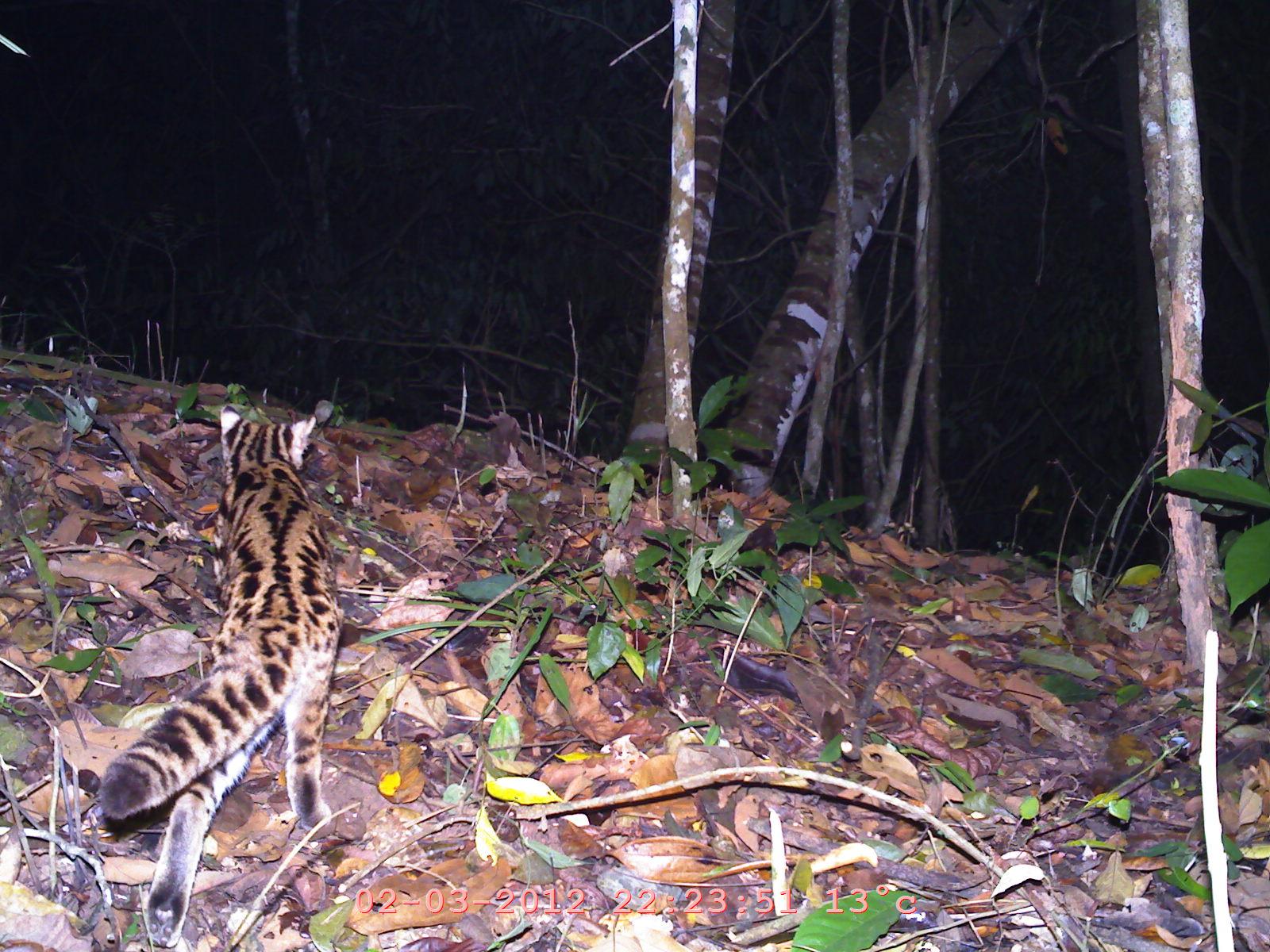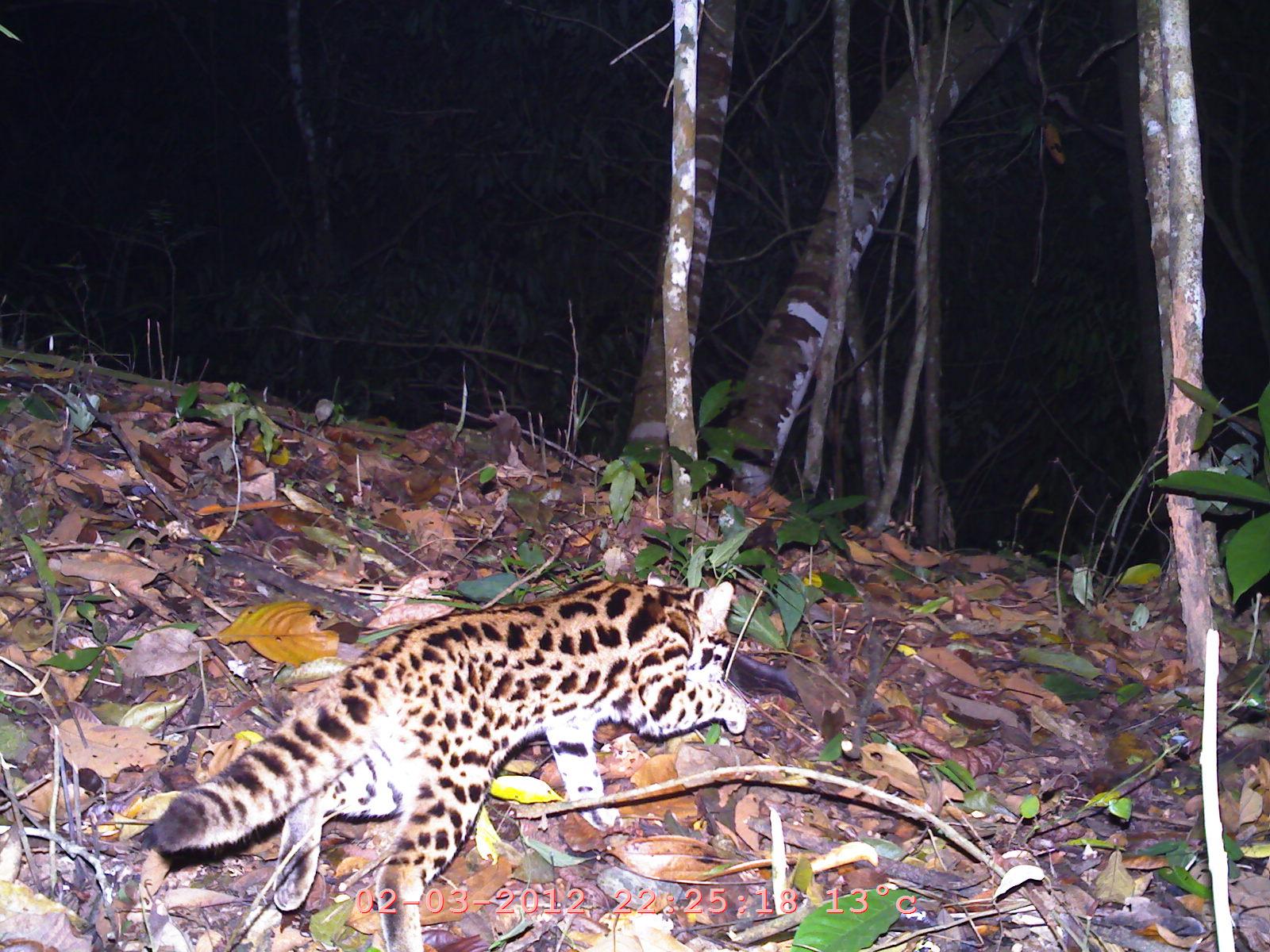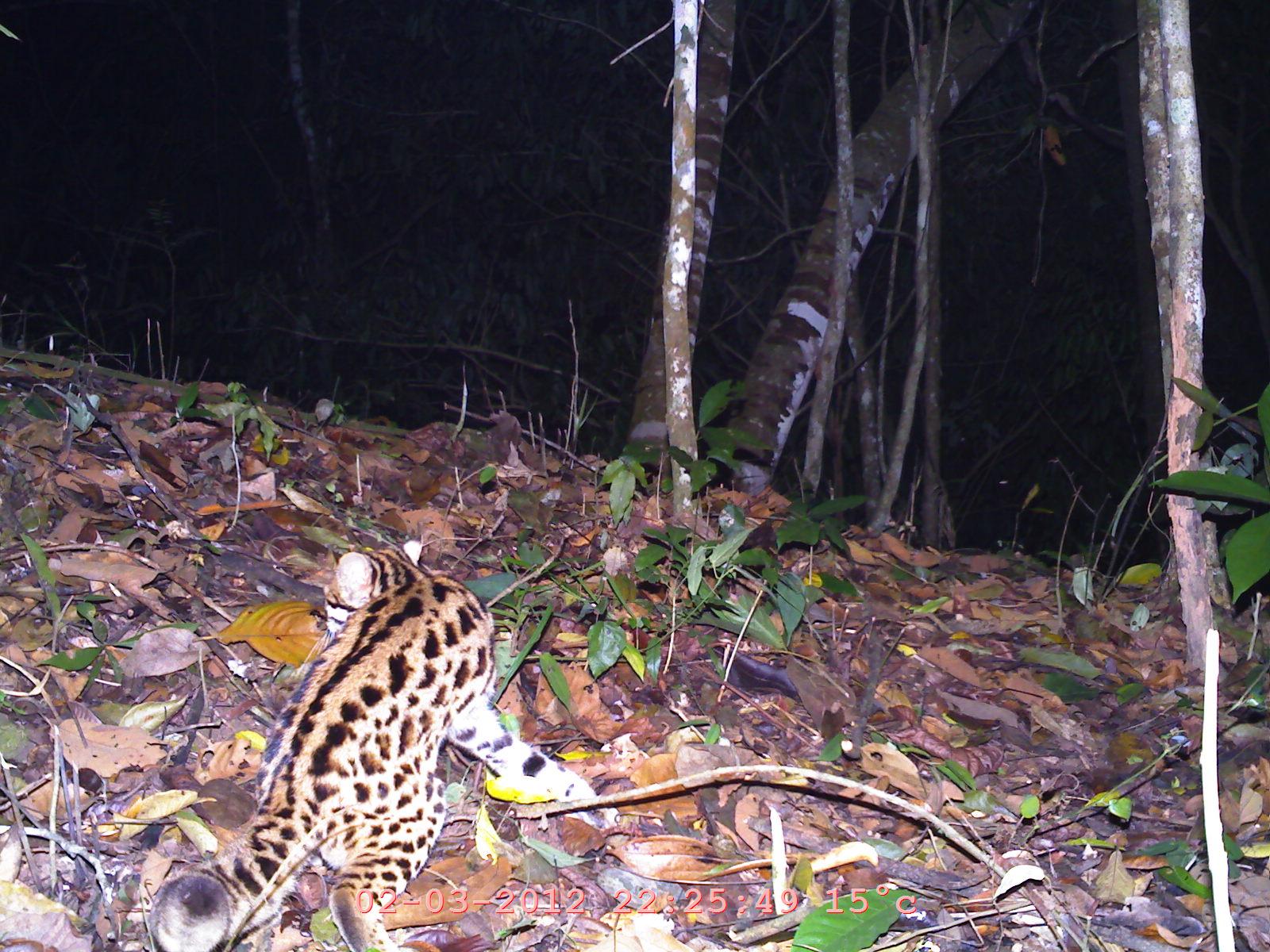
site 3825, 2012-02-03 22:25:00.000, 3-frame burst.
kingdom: Animalia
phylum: Chordata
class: Mammalia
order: Carnivora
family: Felidae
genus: Prionailurus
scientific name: Prionailurus bengalensis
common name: mainland leopard cat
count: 1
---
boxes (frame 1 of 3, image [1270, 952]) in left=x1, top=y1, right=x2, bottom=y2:
prionailurus bengalensis: left=92, top=404, right=352, bottom=950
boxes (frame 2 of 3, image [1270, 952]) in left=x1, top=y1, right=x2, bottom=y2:
prionailurus bengalensis: left=145, top=568, right=751, bottom=952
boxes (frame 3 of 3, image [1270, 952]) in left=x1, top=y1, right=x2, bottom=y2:
prionailurus bengalensis: left=145, top=539, right=621, bottom=952